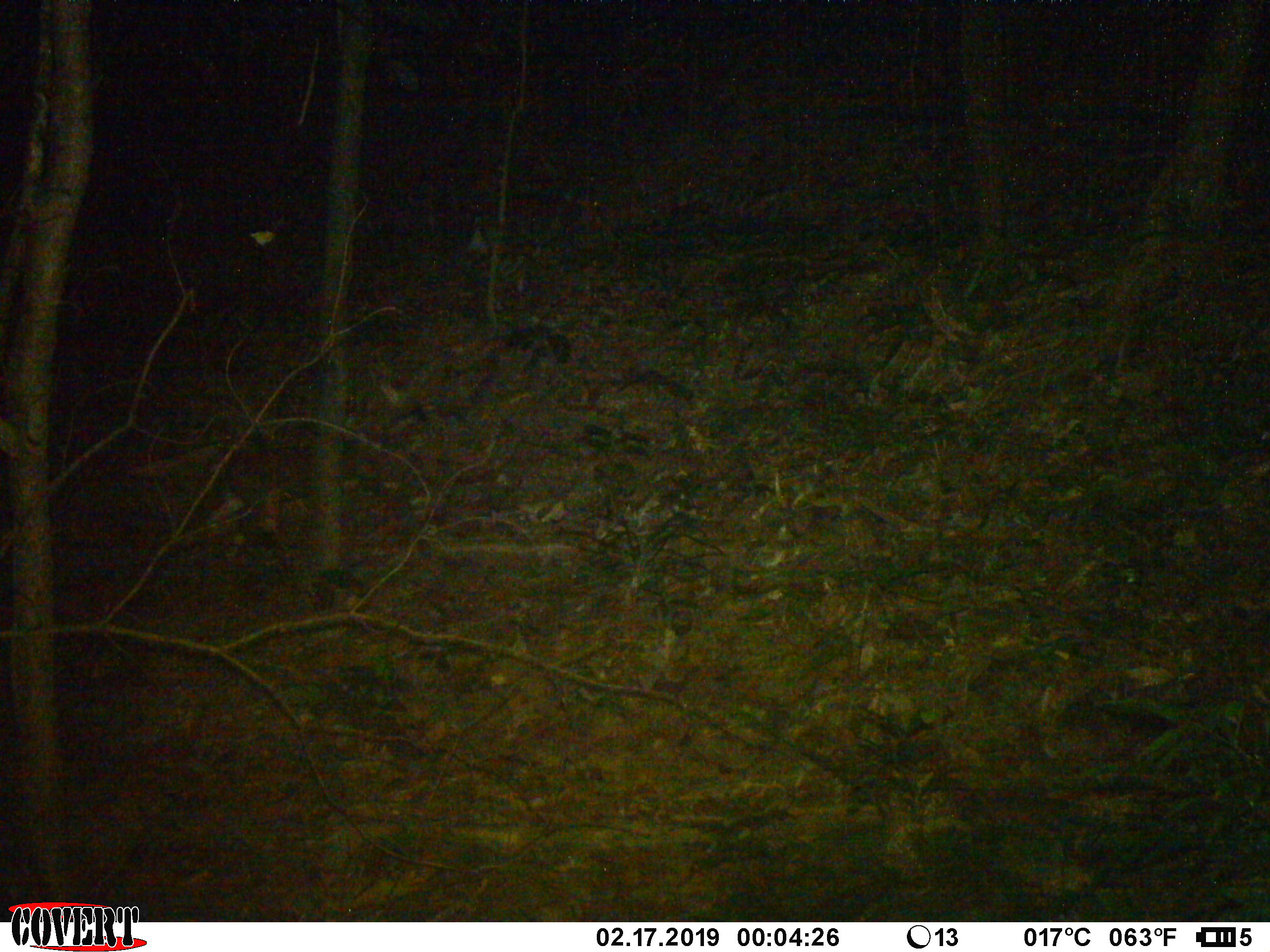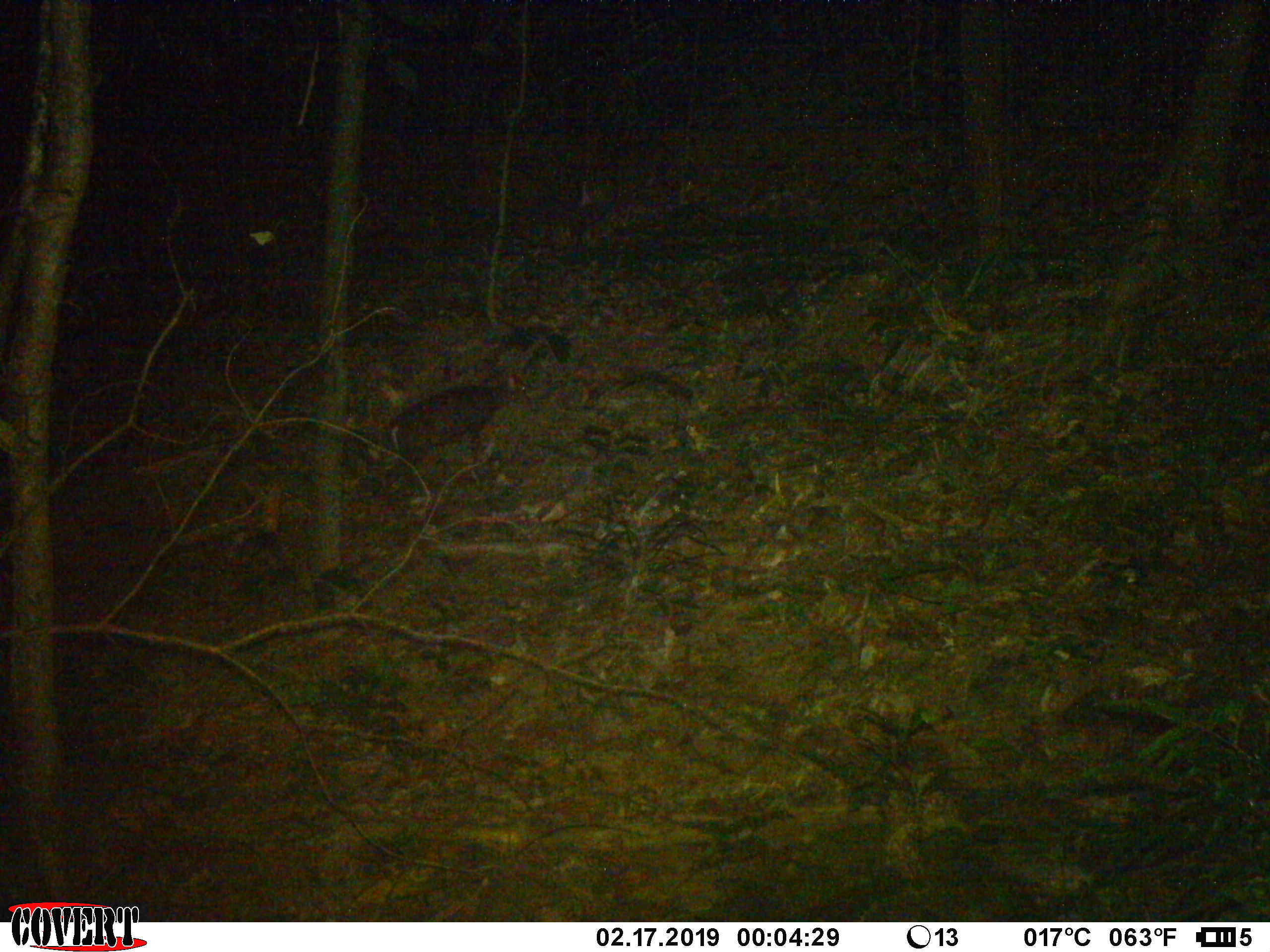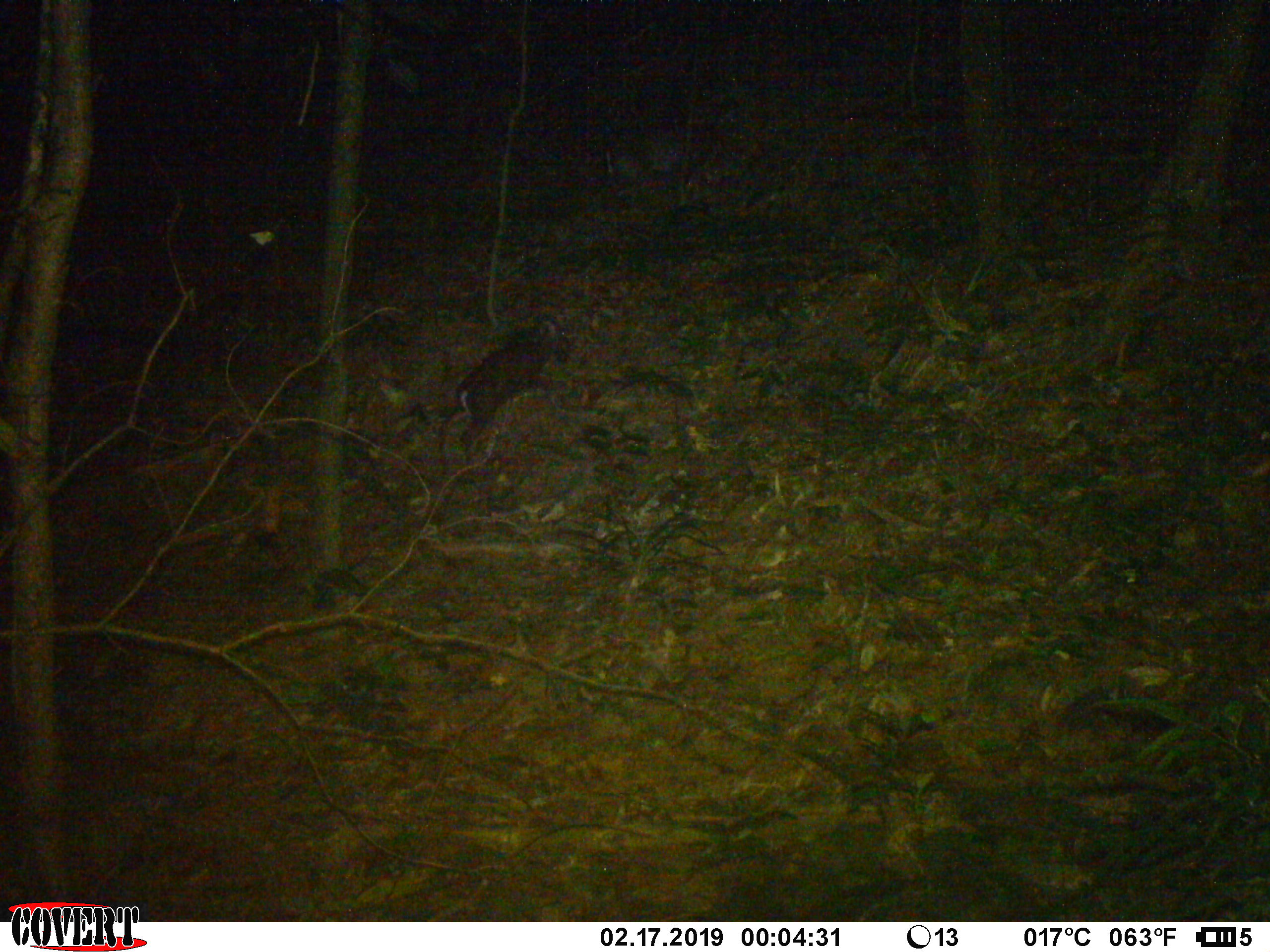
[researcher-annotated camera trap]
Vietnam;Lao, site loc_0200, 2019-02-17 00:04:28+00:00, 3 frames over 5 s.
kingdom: Animalia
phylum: Chordata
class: Mammalia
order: Artiodactyla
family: Cervidae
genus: Muntiacus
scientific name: Muntiacus vuquangensis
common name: large-antlered muntjac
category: large antlered muntjac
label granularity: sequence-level